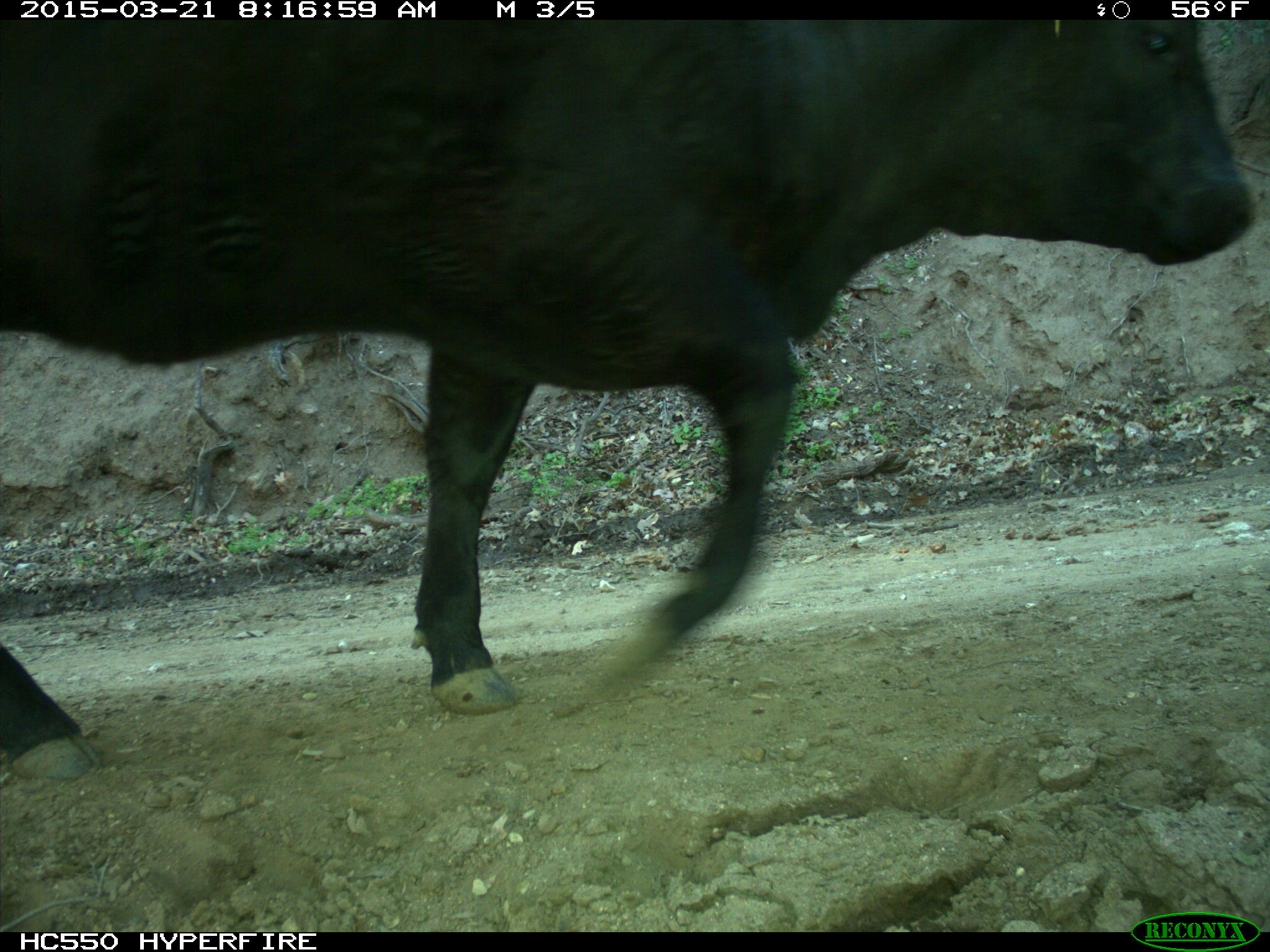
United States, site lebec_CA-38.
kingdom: Animalia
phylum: Chordata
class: Mammalia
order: Artiodactyla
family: Bovidae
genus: Bos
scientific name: Bos taurus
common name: domestic cow